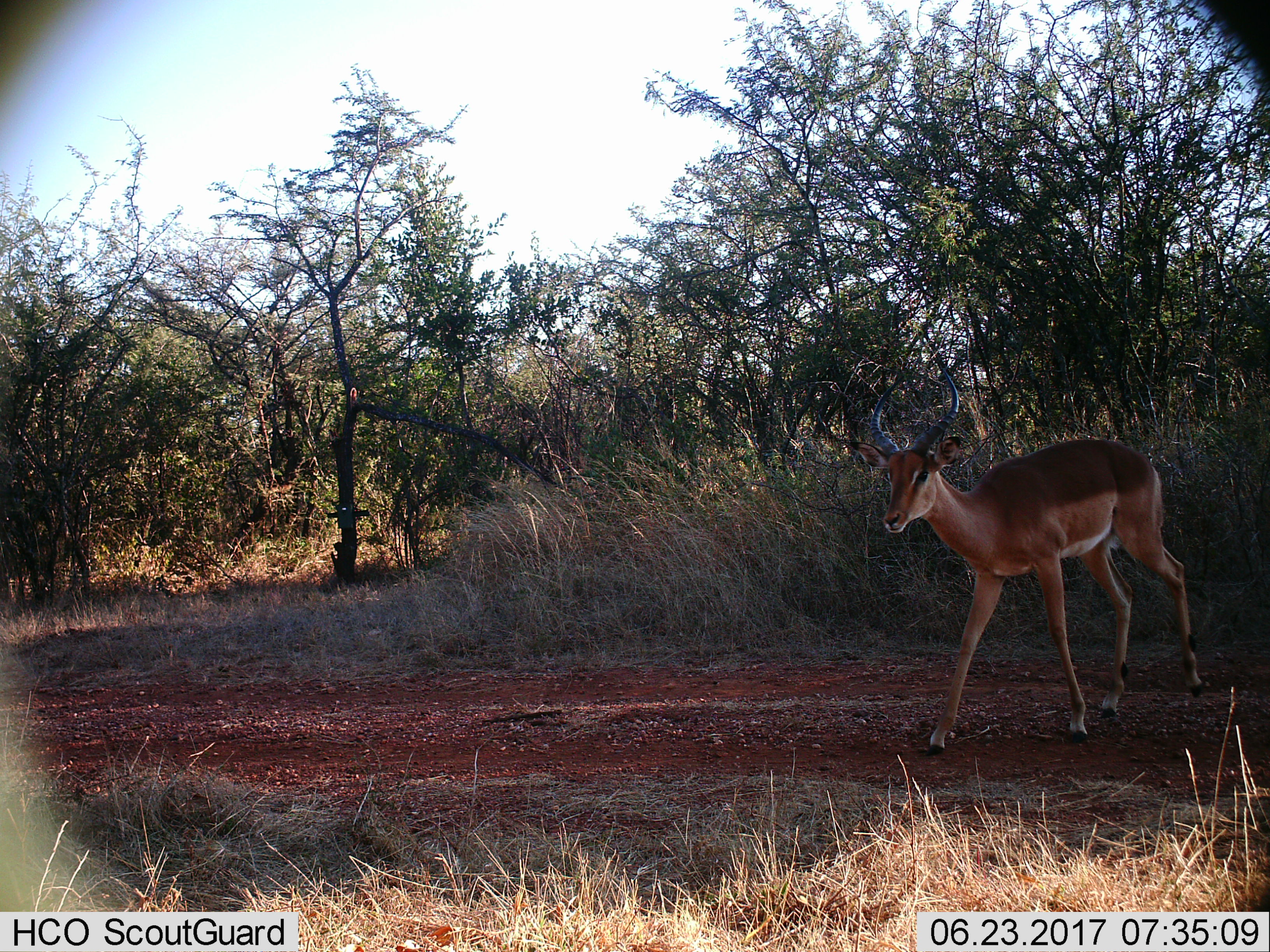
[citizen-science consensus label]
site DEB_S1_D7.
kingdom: Animalia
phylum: Chordata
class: Mammalia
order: Artiodactyla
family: Bovidae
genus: Aepyceros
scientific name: Aepyceros melampus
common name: impala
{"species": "impala (Aepyceros melampus)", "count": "1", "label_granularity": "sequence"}